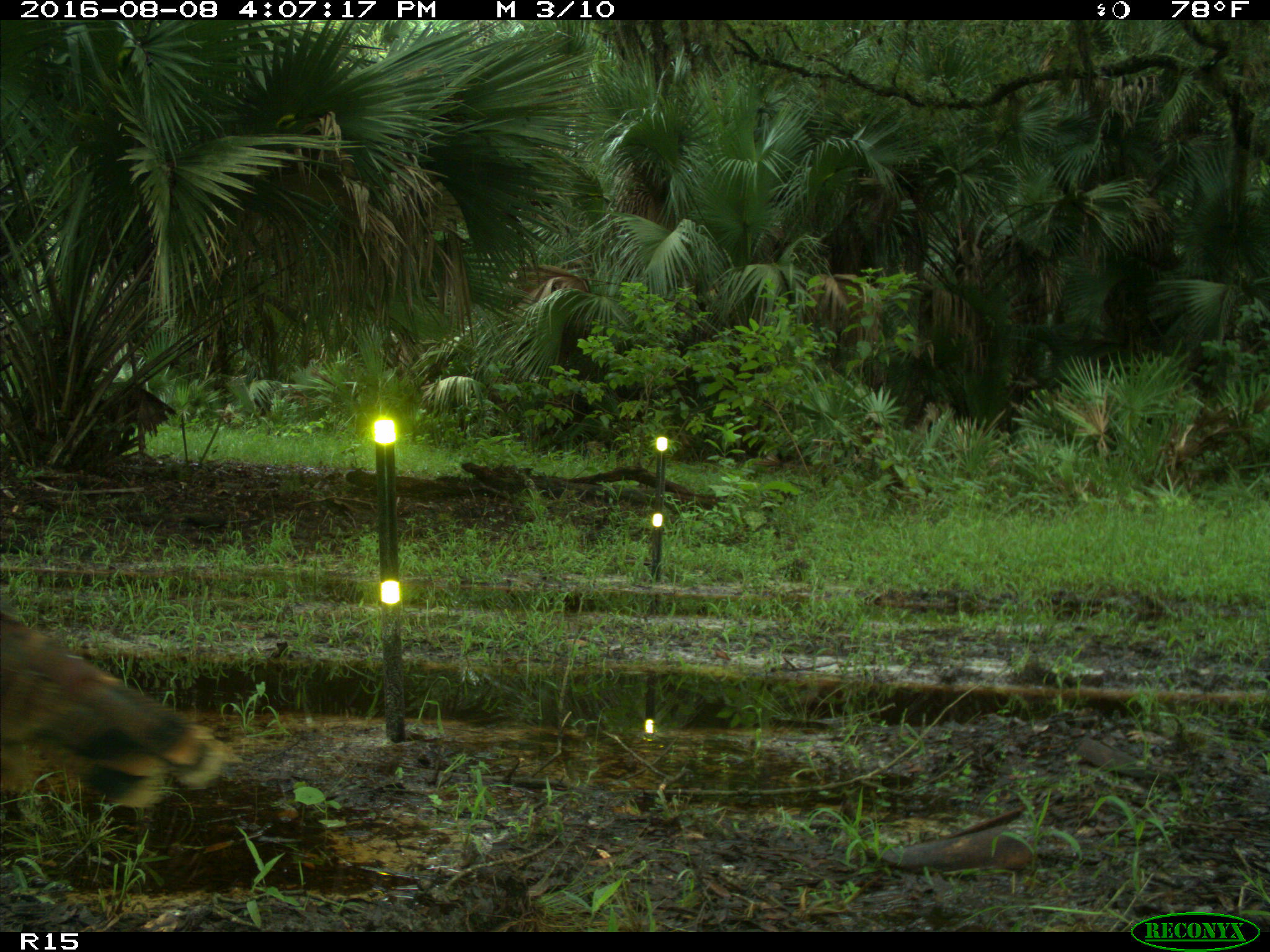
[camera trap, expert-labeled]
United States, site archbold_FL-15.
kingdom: Animalia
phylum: Chordata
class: Aves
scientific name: Aves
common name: birds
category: unidentified bird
Unidentified bird (birds) (Aves).